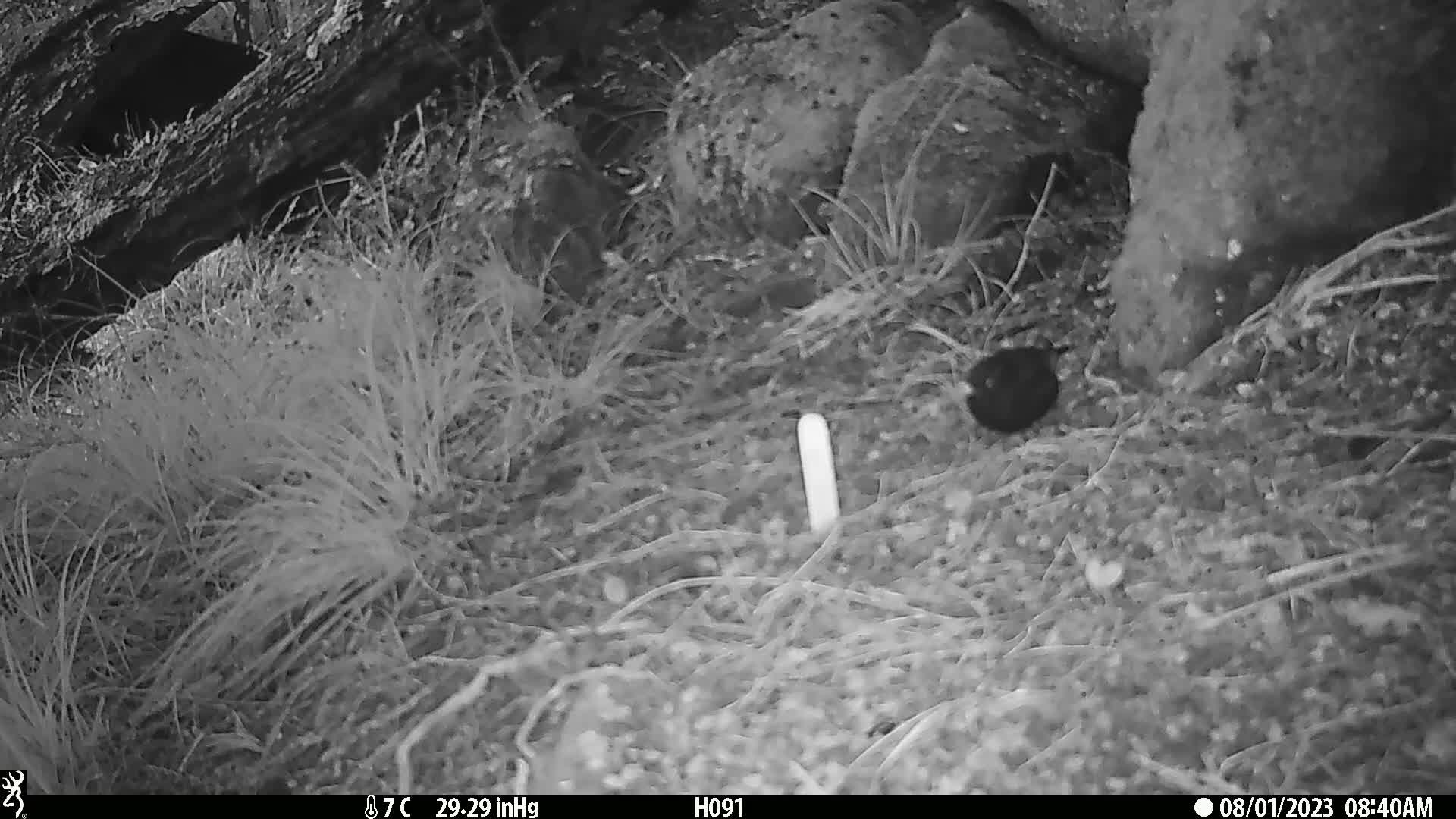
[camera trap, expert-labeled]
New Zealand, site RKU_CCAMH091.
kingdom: Animalia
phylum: Chordata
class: Aves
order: Passeriformes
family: Turdidae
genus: Turdus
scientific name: Turdus merula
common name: eurasian blackbird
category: blackbird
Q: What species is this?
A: Blackbird (eurasian blackbird) (Turdus merula).